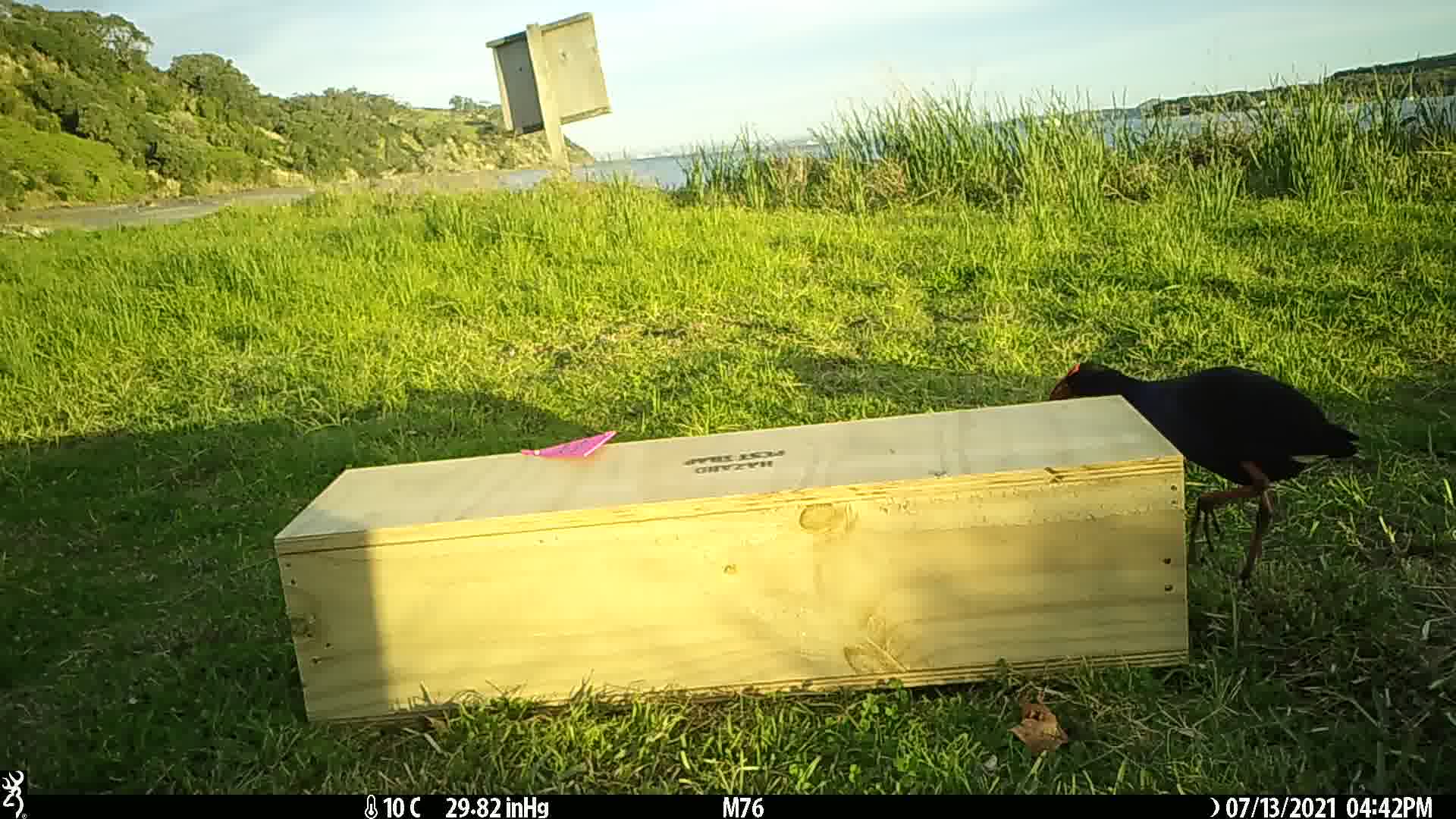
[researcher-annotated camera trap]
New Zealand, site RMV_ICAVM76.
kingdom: Animalia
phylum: Chordata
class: Aves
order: Gruiformes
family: Rallidae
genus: Porphyrio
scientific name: Porphyrio melanotus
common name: australasian swamphen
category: pukeko